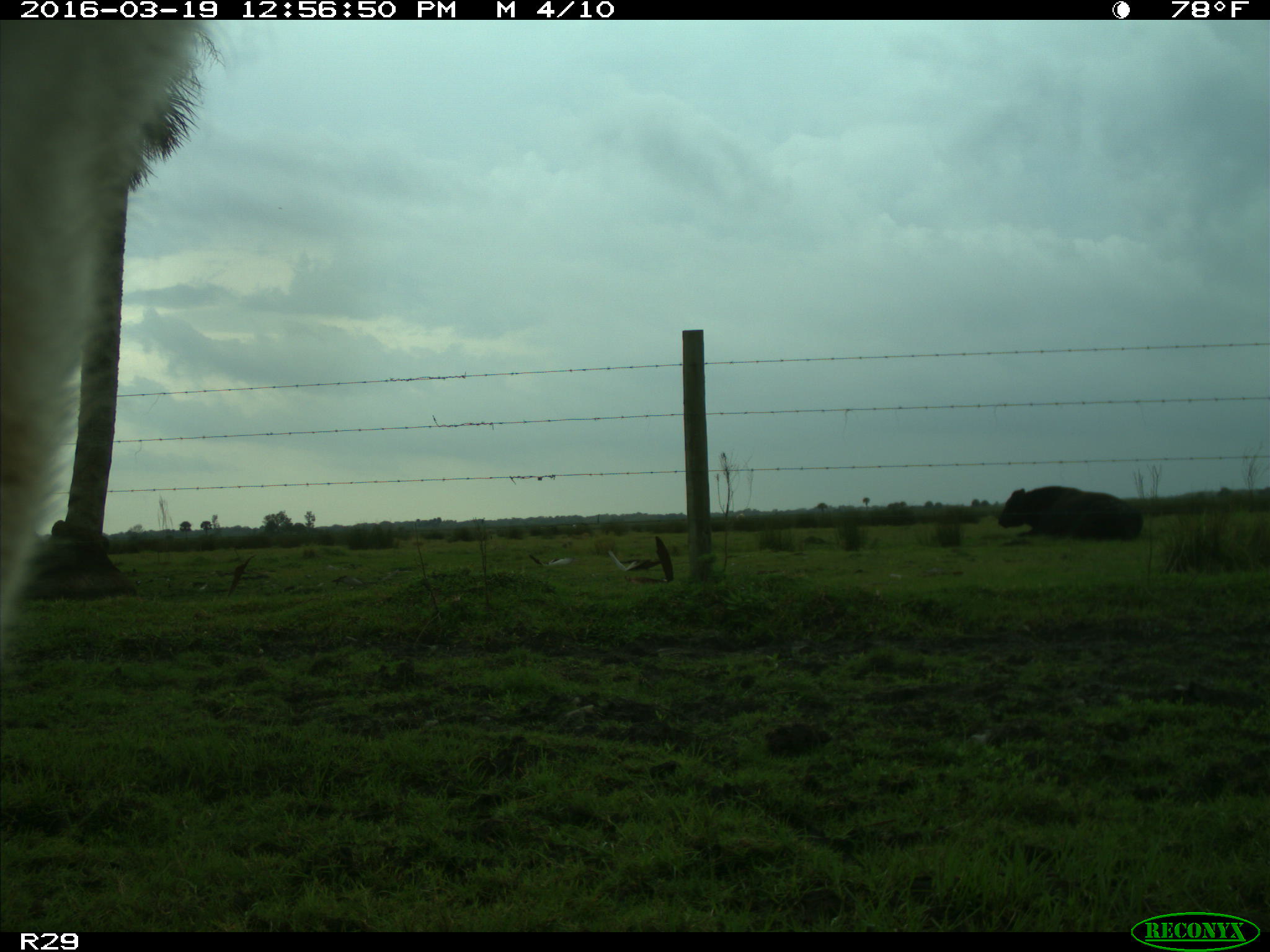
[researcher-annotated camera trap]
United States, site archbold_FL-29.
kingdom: Animalia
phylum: Chordata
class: Mammalia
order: Artiodactyla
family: Bovidae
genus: Bos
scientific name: Bos taurus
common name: domestic cow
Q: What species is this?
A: Bos taurus (domestic cow).